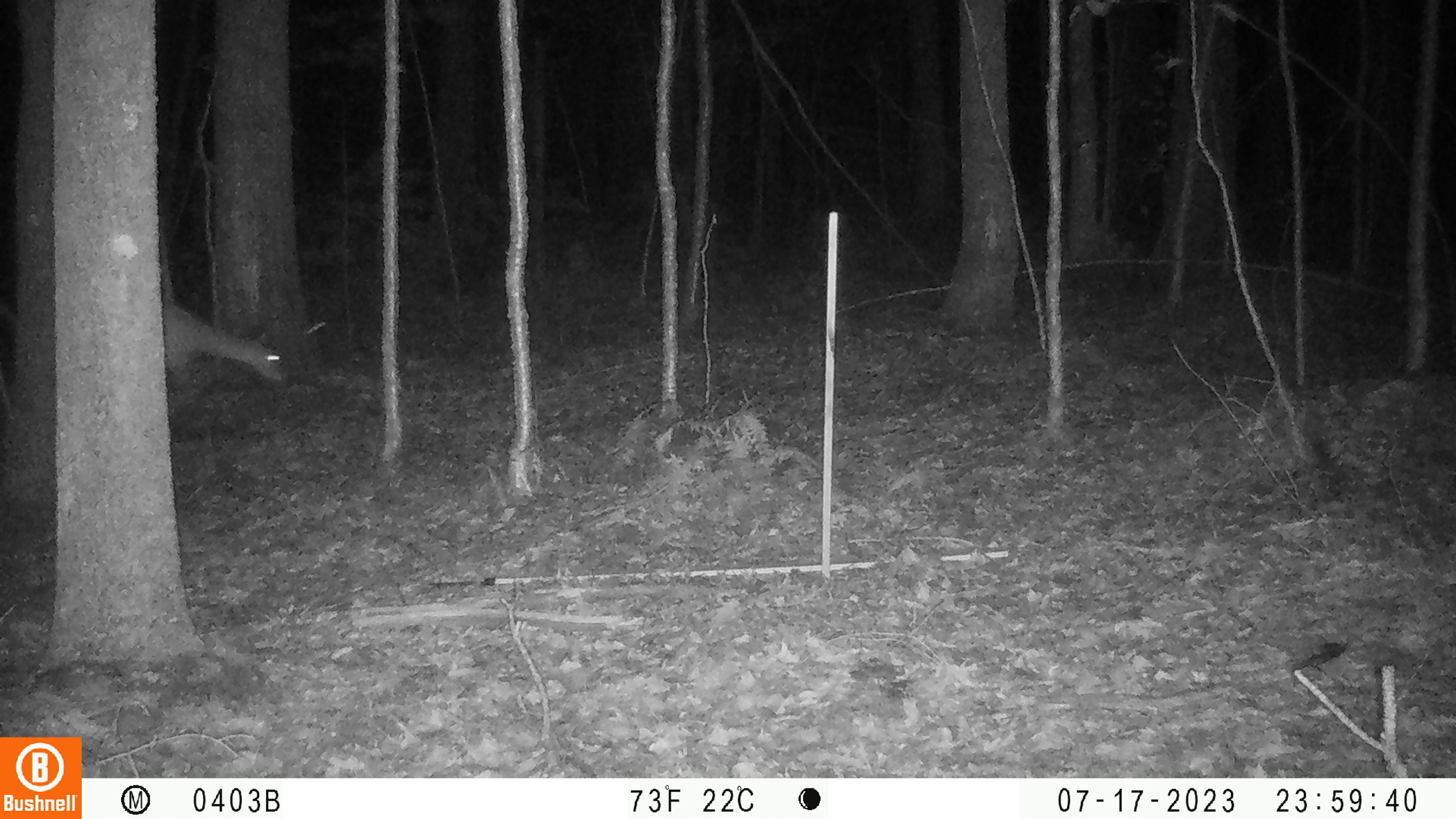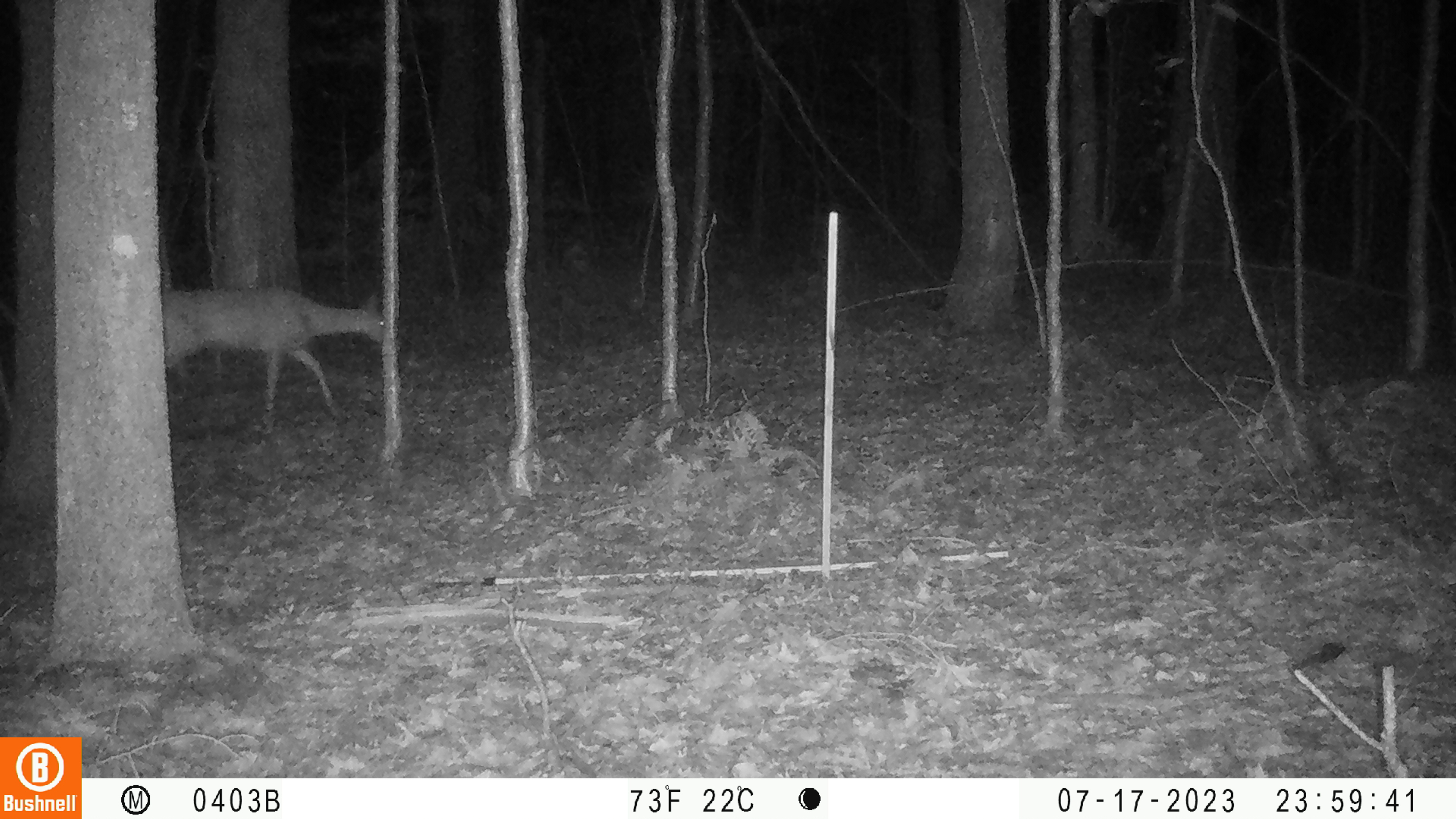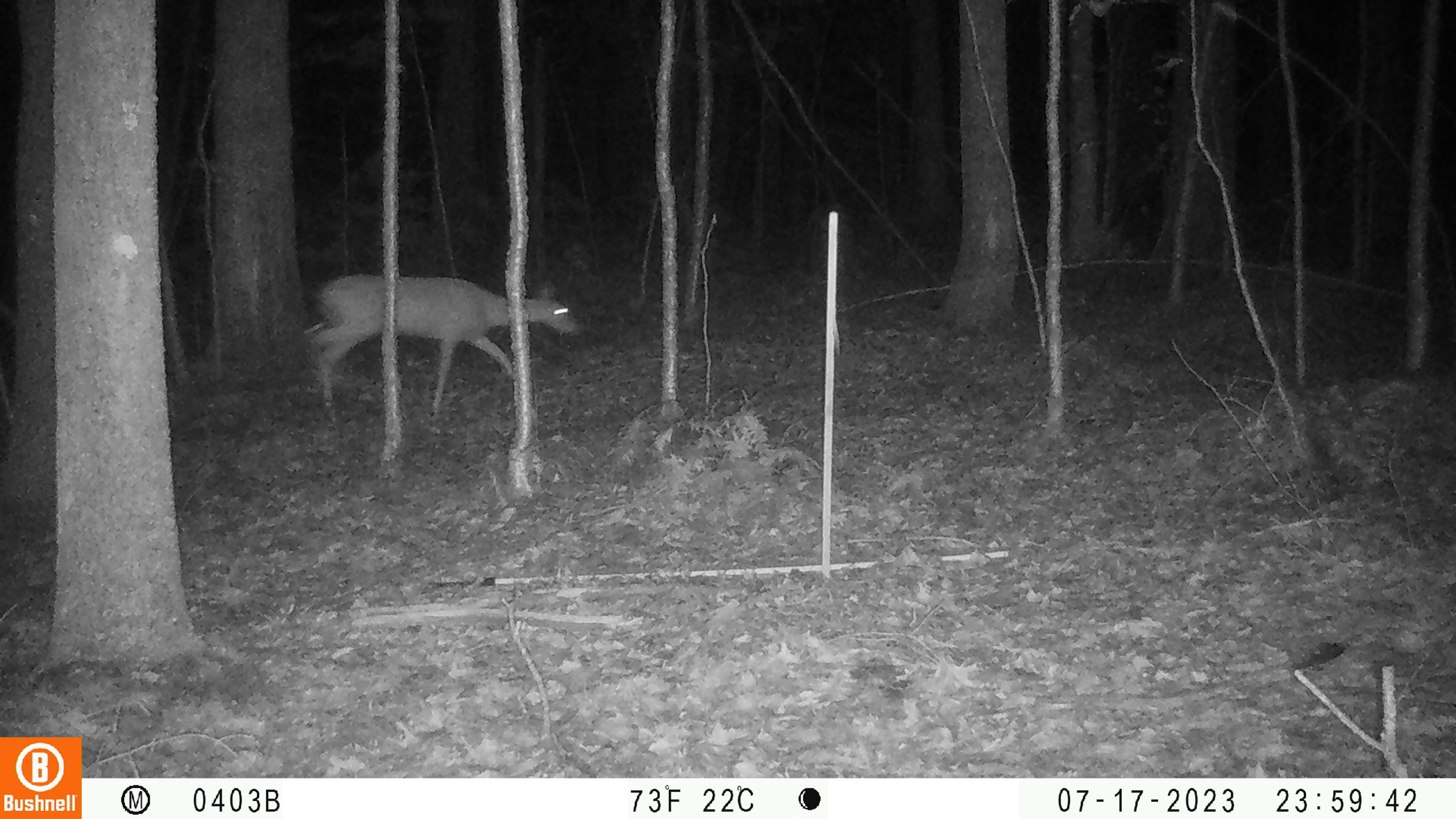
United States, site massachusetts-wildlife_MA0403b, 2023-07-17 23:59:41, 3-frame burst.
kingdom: Animalia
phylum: Chordata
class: Mammalia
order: Artiodactyla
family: Cervidae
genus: Odocoileus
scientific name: Odocoileus virginianus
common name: white-tailed deer